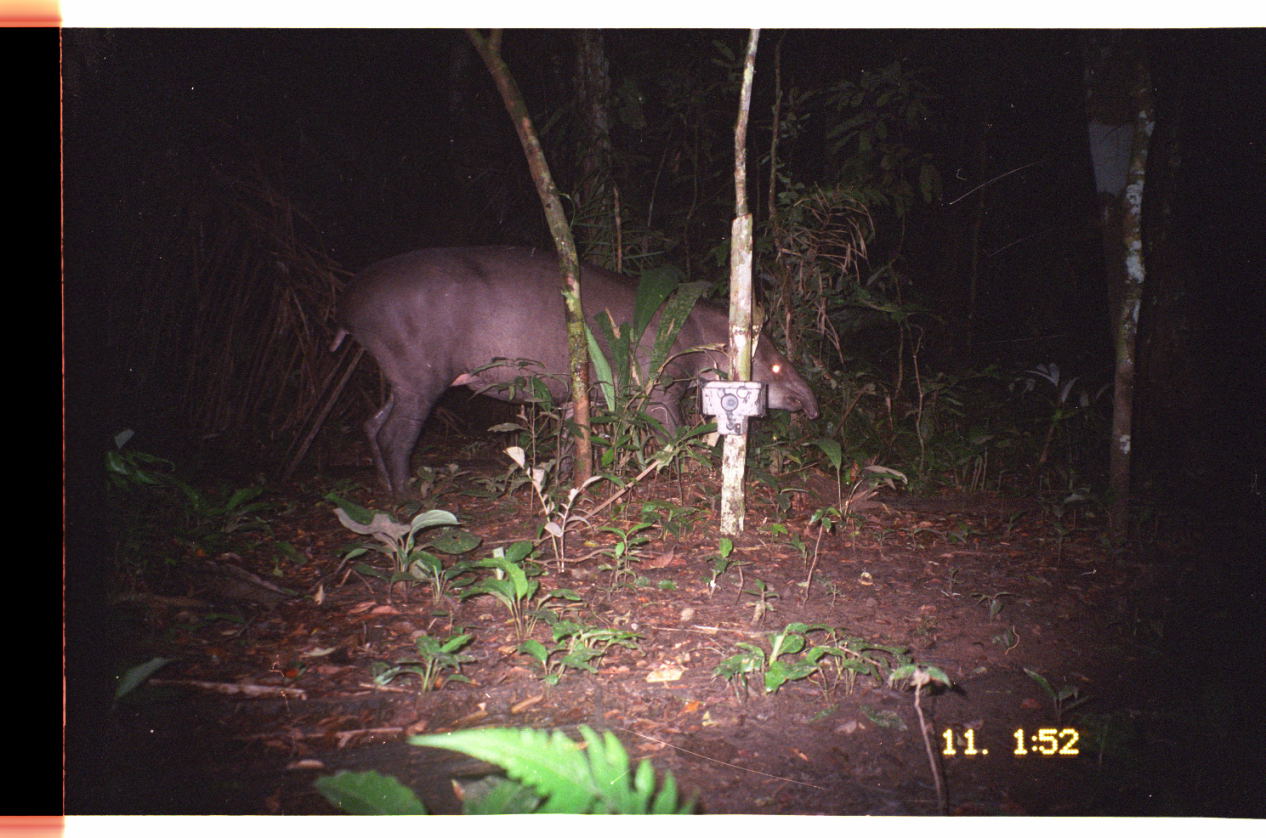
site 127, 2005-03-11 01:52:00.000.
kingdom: Animalia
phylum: Chordata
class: Mammalia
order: Perissodactyla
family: Tapiridae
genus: Tapirus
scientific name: Tapirus terrestris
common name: south american tapir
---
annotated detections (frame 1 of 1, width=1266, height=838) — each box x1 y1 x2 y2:
tapirus terrestris: 330 244 823 507